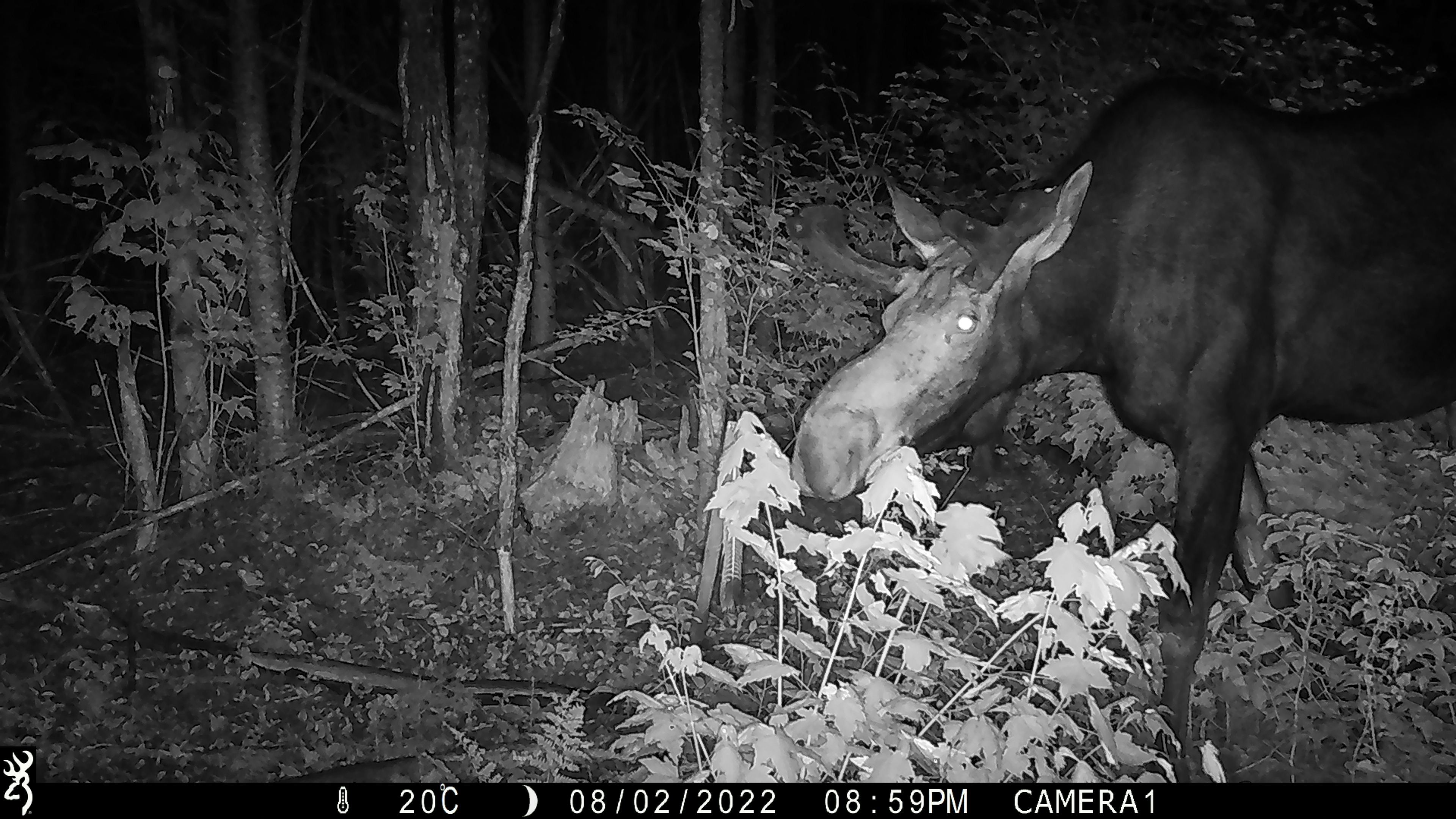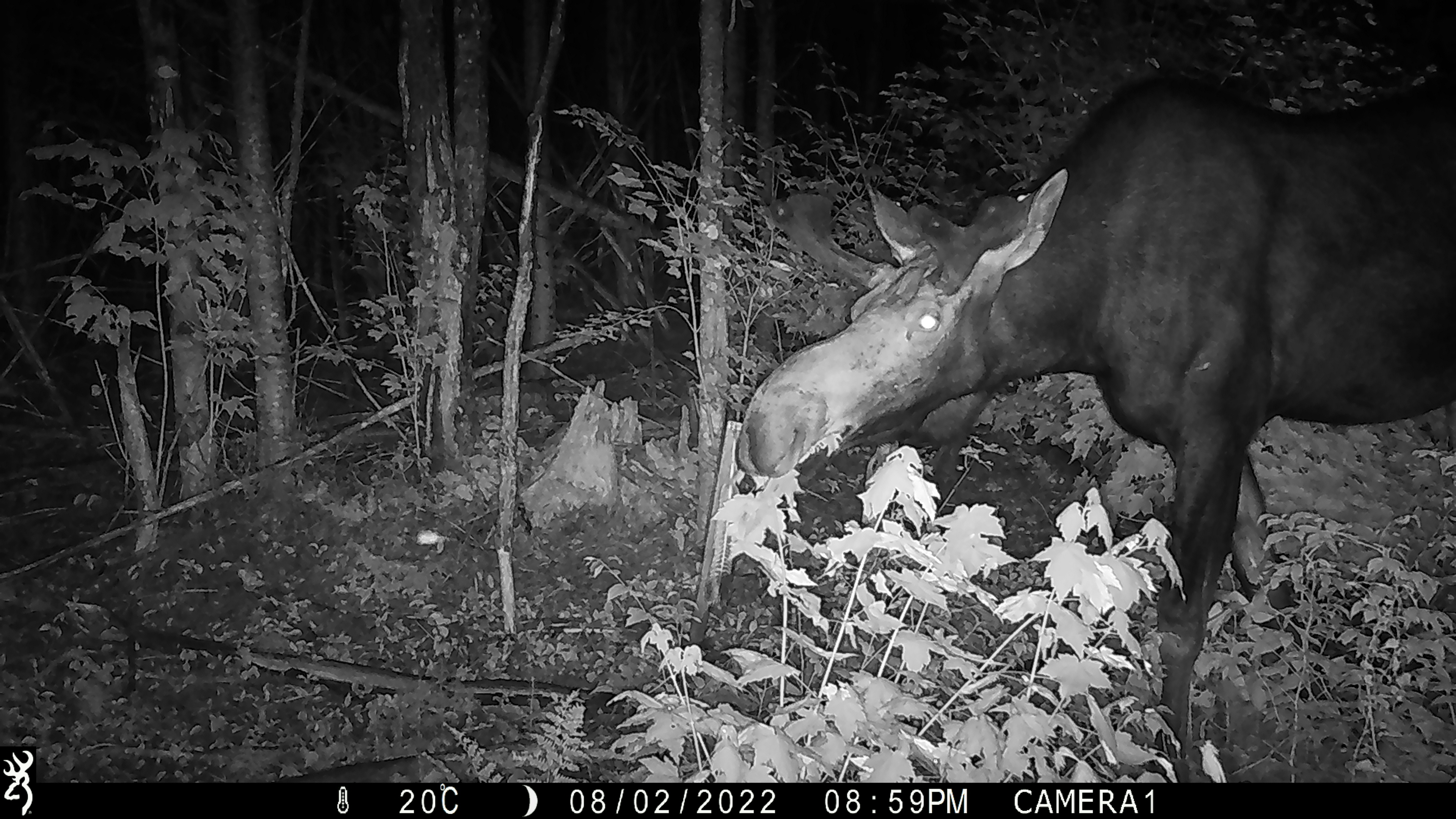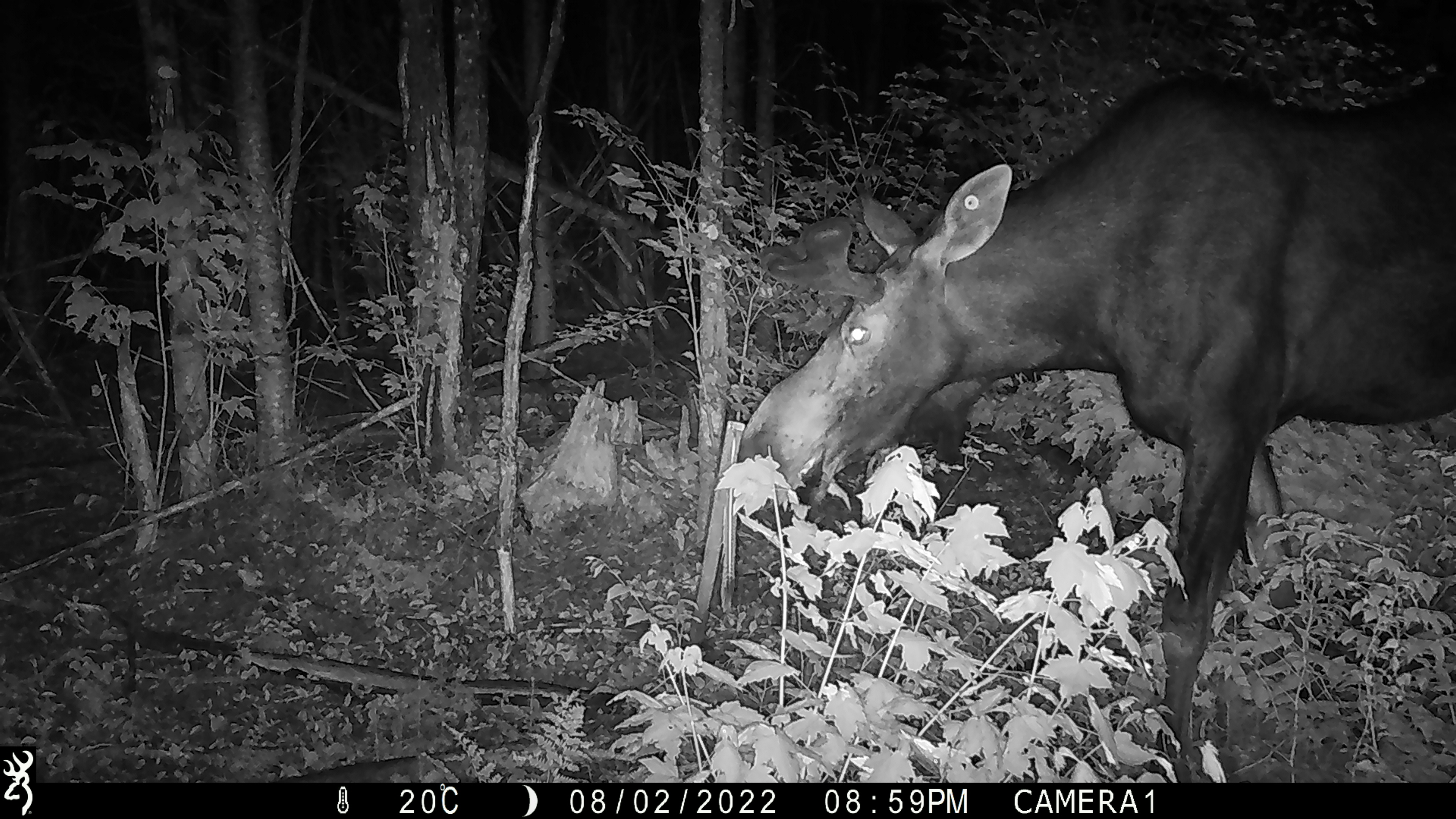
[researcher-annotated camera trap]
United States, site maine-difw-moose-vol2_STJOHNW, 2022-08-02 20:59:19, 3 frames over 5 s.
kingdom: Animalia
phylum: Chordata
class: Mammalia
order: Artiodactyla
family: Cervidae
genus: Alces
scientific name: Alces alces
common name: moose